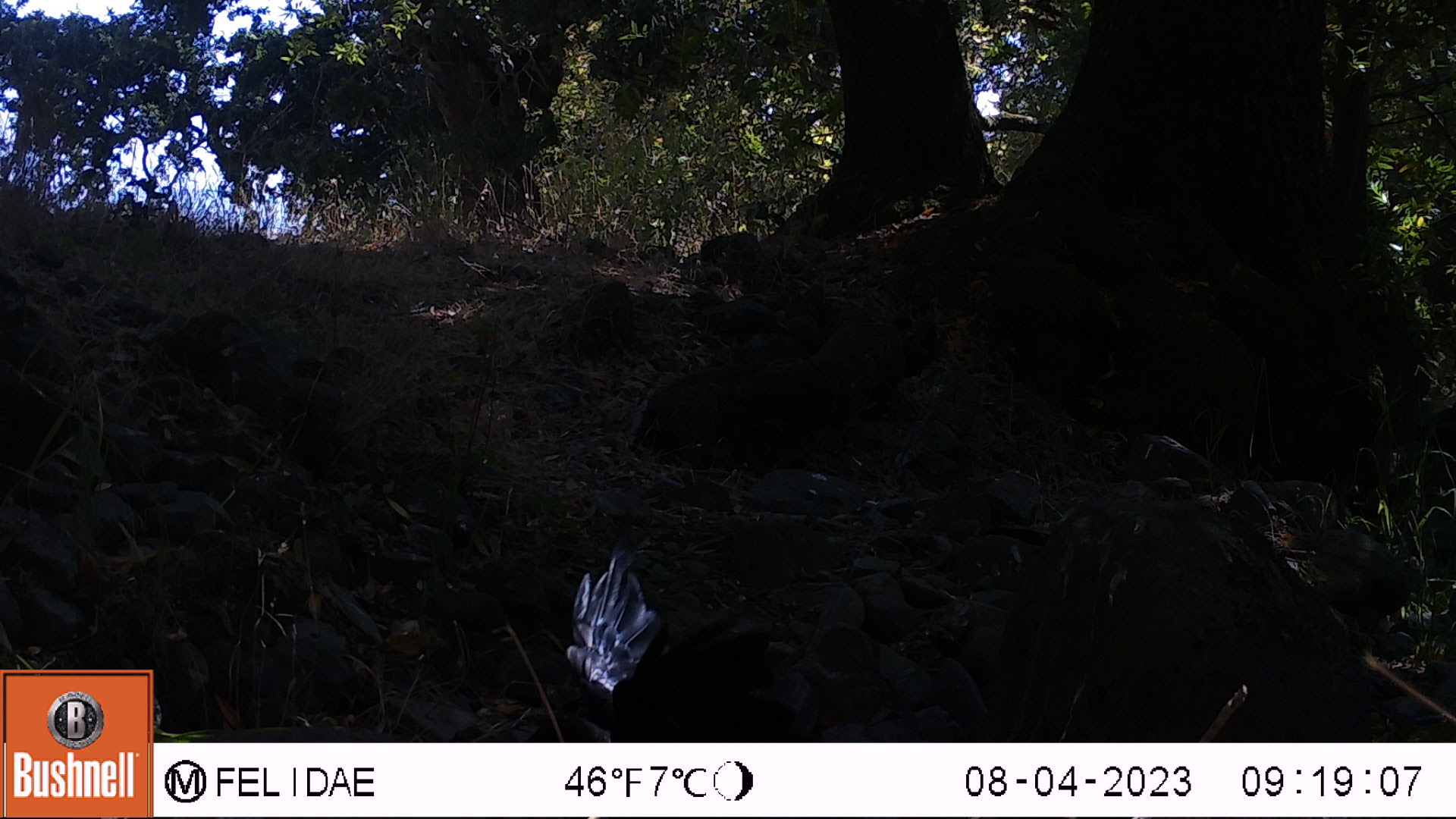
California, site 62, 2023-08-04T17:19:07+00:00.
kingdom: Animalia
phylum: Chordata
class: Aves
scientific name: Aves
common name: bird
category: unknown bird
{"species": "unknown bird (bird) (Aves)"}